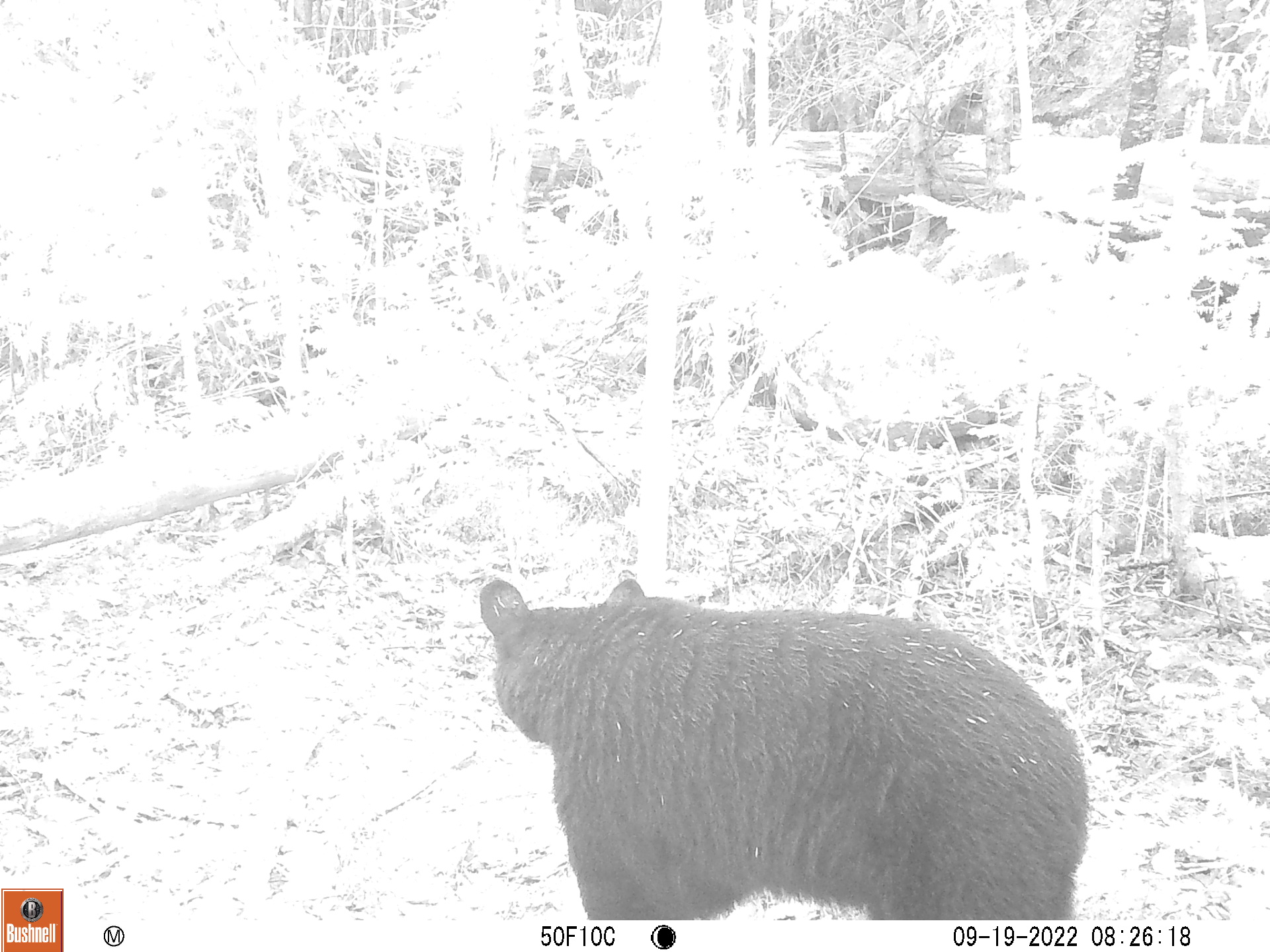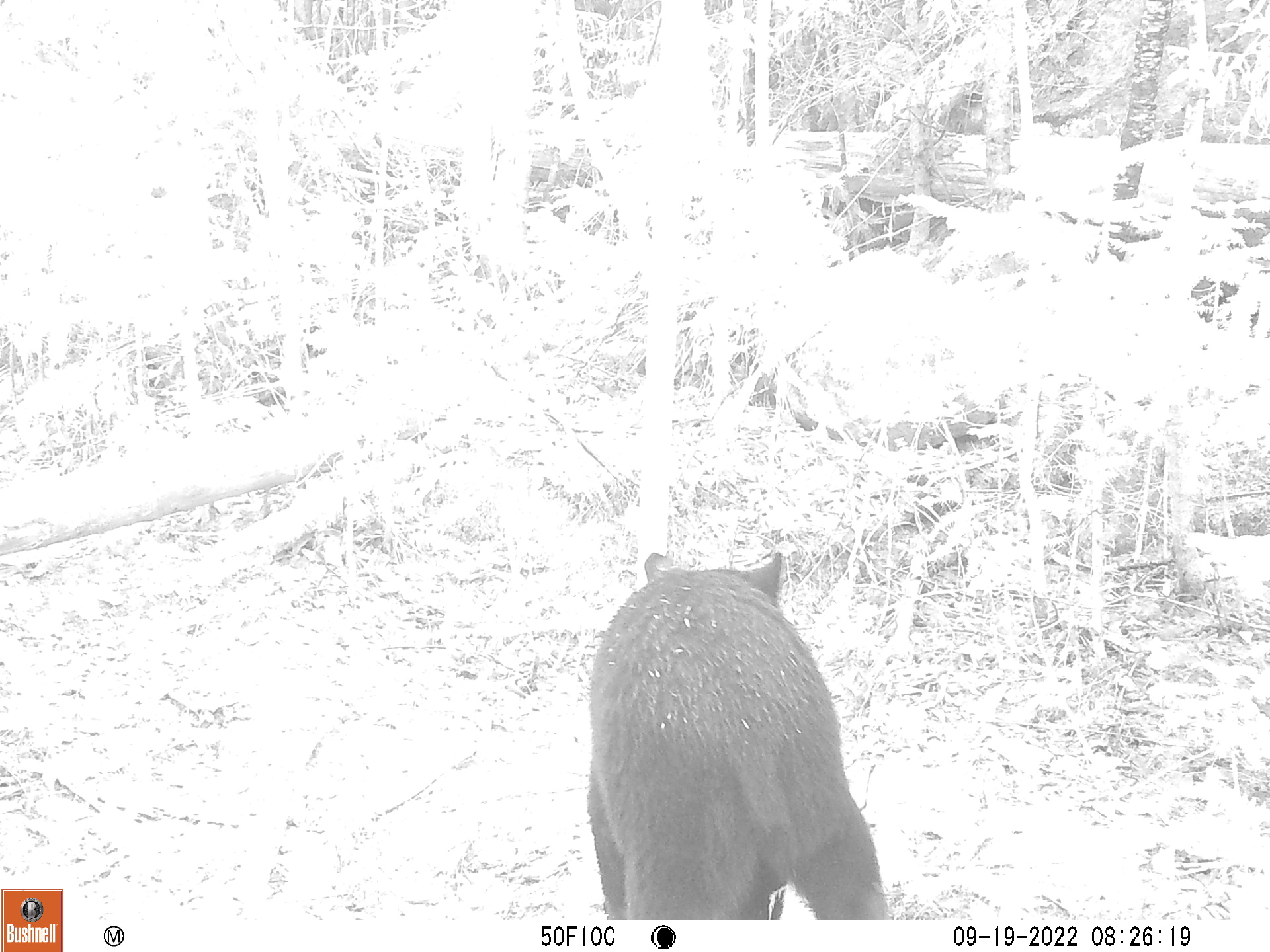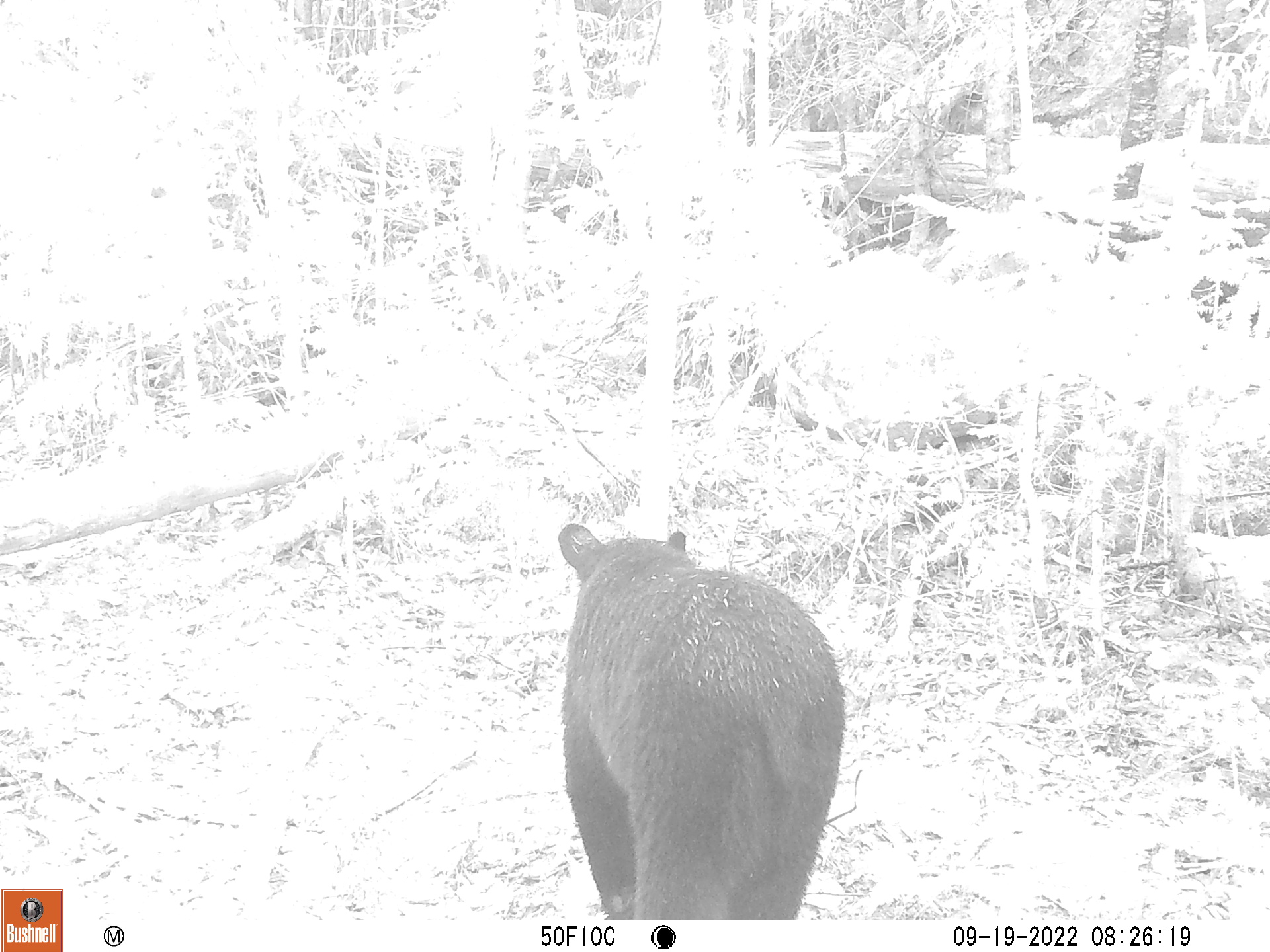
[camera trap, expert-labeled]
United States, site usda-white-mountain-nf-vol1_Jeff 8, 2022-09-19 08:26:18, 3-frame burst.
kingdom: Animalia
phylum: Chordata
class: Mammalia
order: Carnivora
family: Ursidae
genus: Ursus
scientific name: Ursus americanus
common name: black bear